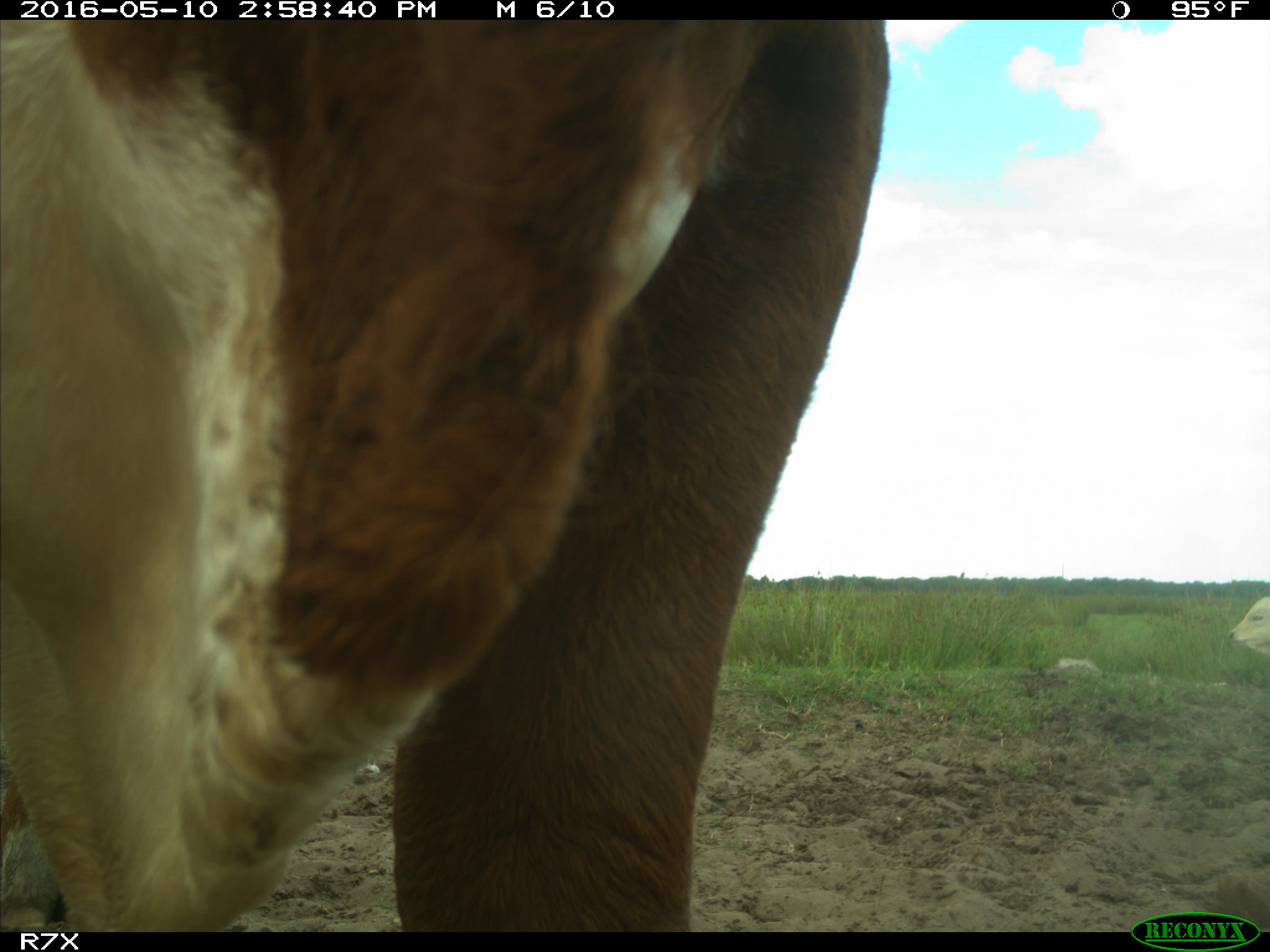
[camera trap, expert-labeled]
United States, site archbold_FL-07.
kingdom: Animalia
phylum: Chordata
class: Mammalia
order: Artiodactyla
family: Bovidae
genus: Bos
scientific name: Bos taurus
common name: domestic cow